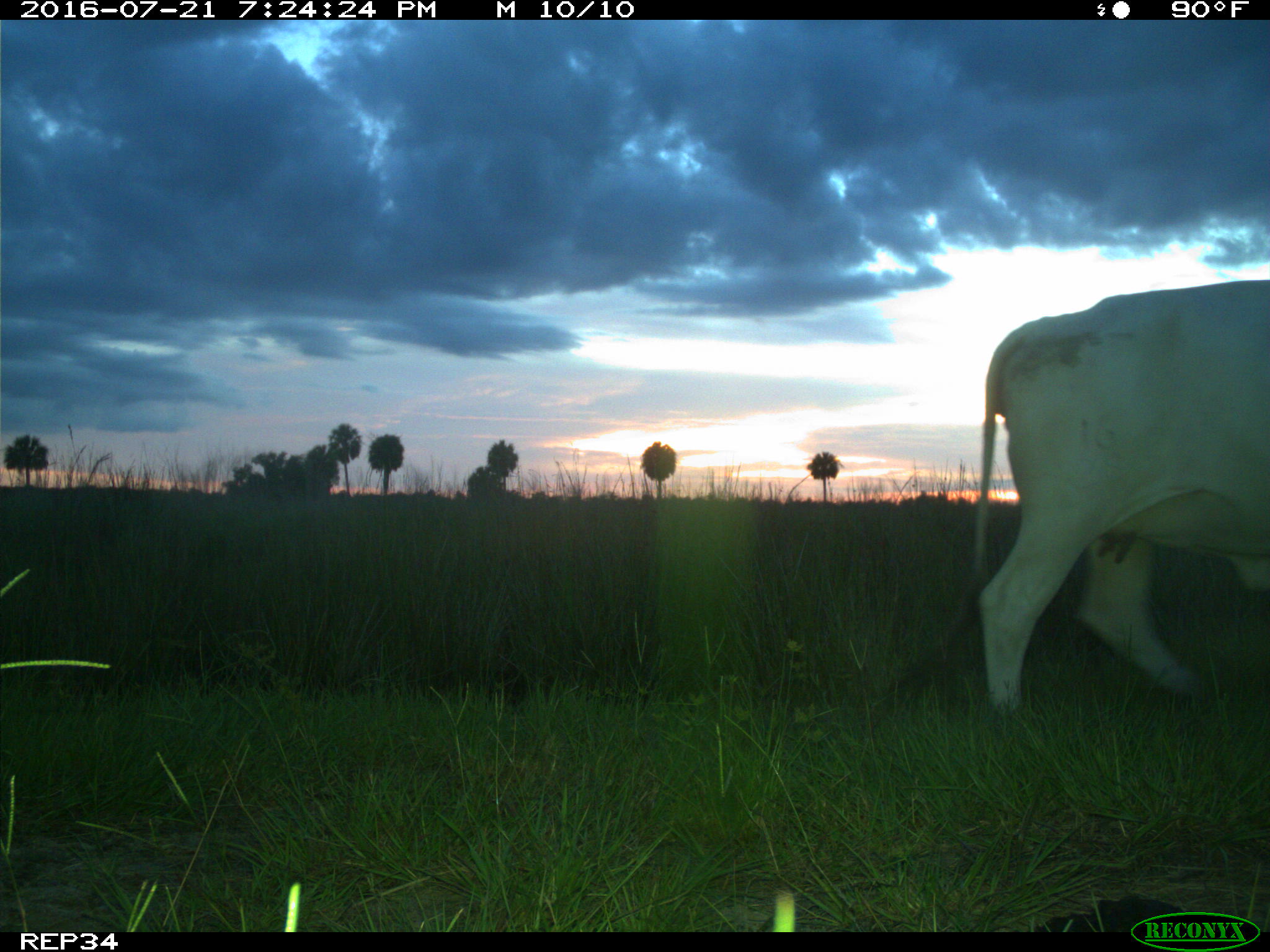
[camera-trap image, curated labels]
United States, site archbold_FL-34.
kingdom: Animalia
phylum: Chordata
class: Mammalia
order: Artiodactyla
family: Bovidae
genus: Bos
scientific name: Bos taurus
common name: domestic cow